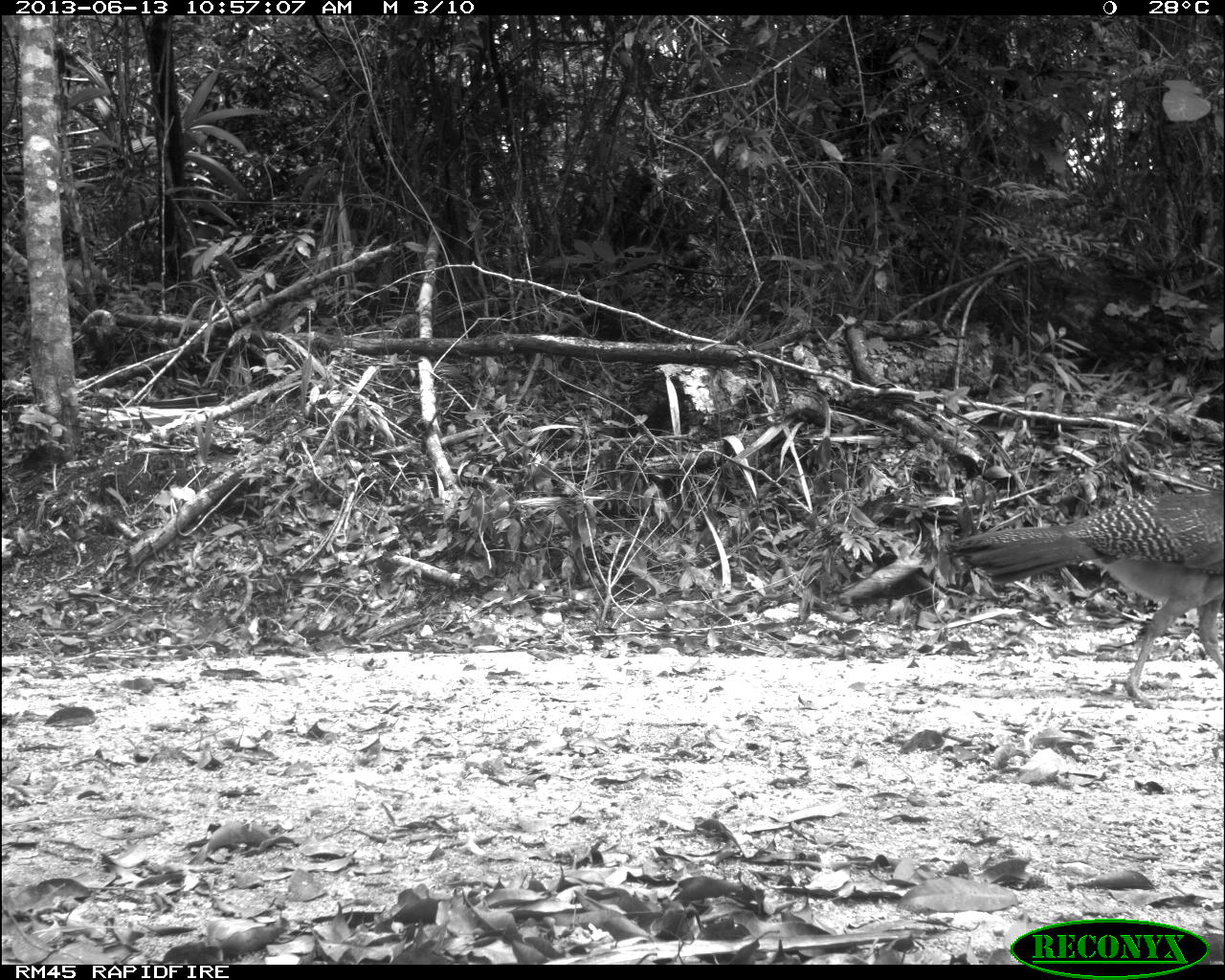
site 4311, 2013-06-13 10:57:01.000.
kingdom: Animalia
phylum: Chordata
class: Aves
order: Galliformes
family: Cracidae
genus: Crax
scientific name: Crax rubra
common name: great curassow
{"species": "Crax rubra (great curassow)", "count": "1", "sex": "female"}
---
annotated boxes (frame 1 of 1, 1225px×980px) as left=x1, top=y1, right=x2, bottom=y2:
crax rubra: left=948, top=490, right=1223, bottom=707